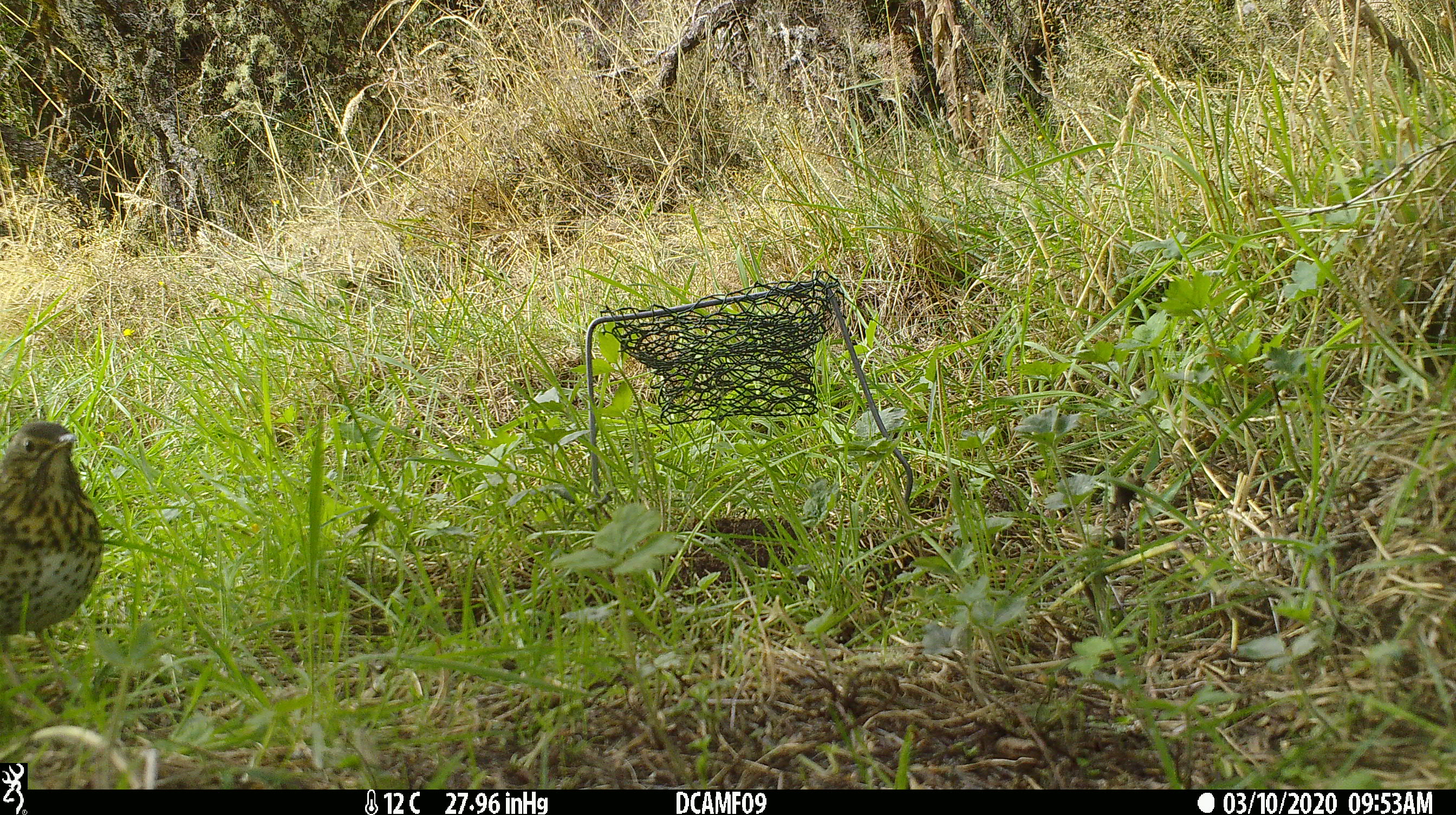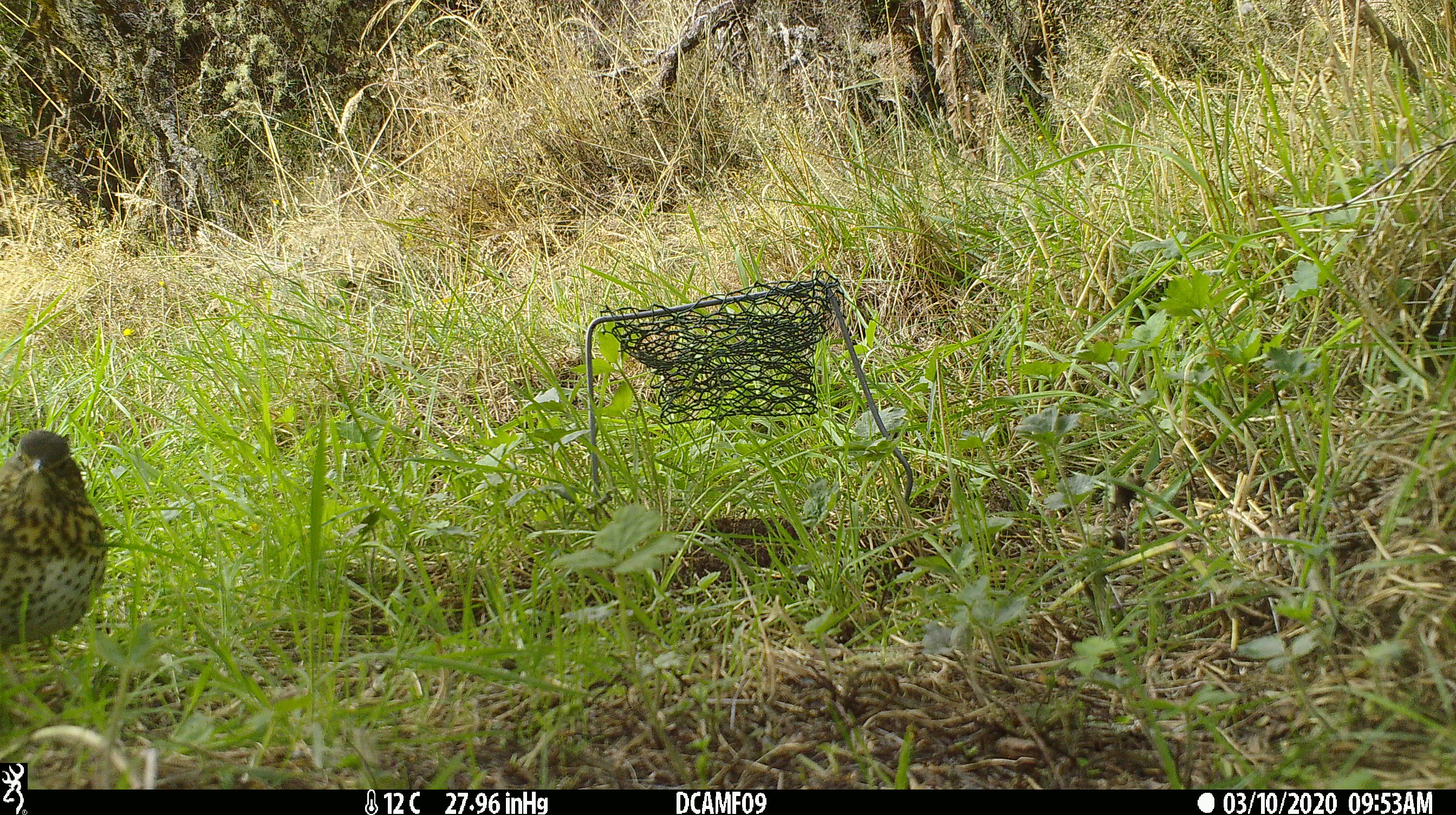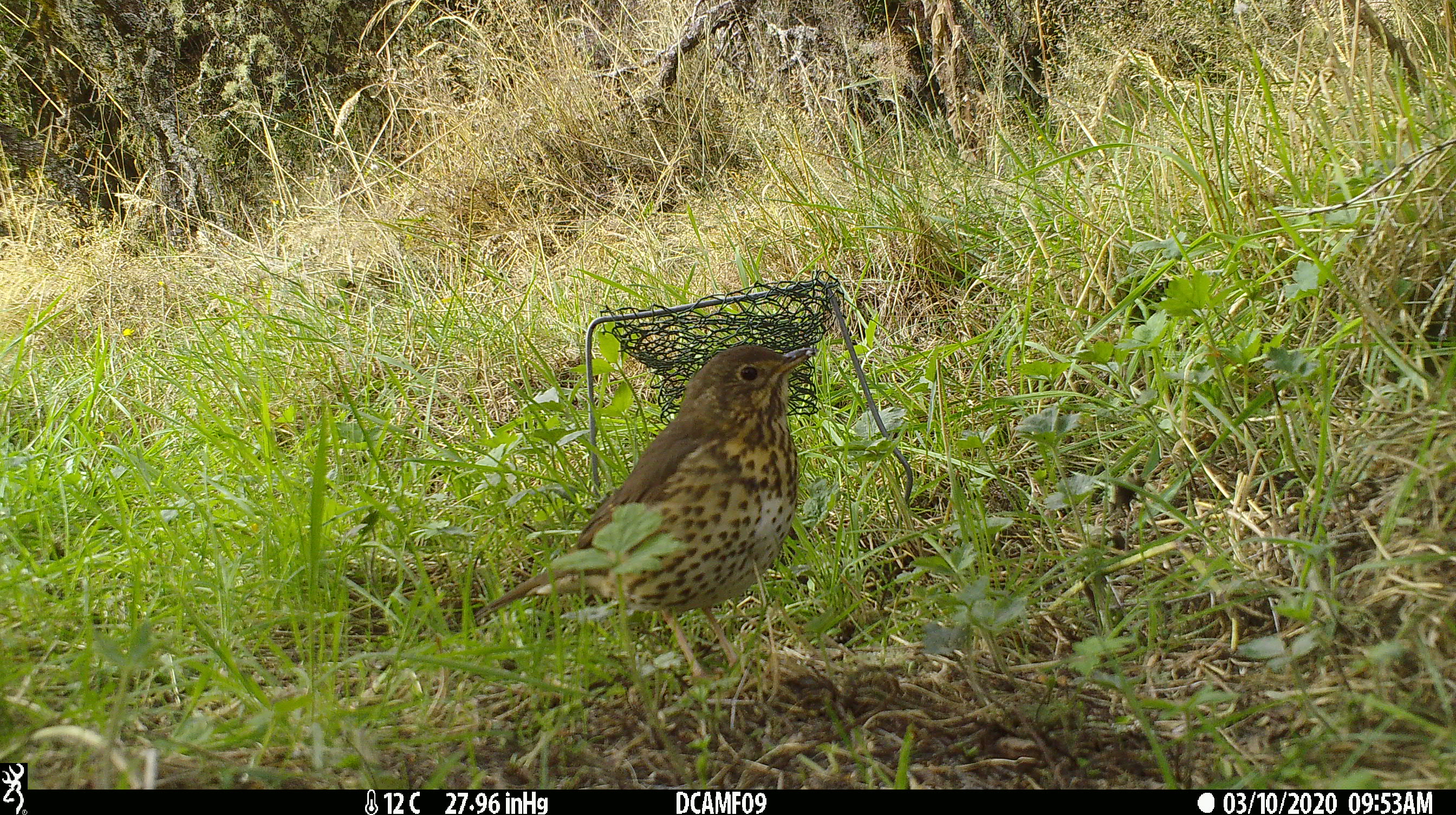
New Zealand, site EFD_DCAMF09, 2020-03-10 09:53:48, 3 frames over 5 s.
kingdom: Animalia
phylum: Chordata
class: Aves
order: Passeriformes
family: Turdidae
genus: Turdus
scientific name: Turdus philomelos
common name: song thrush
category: thrush